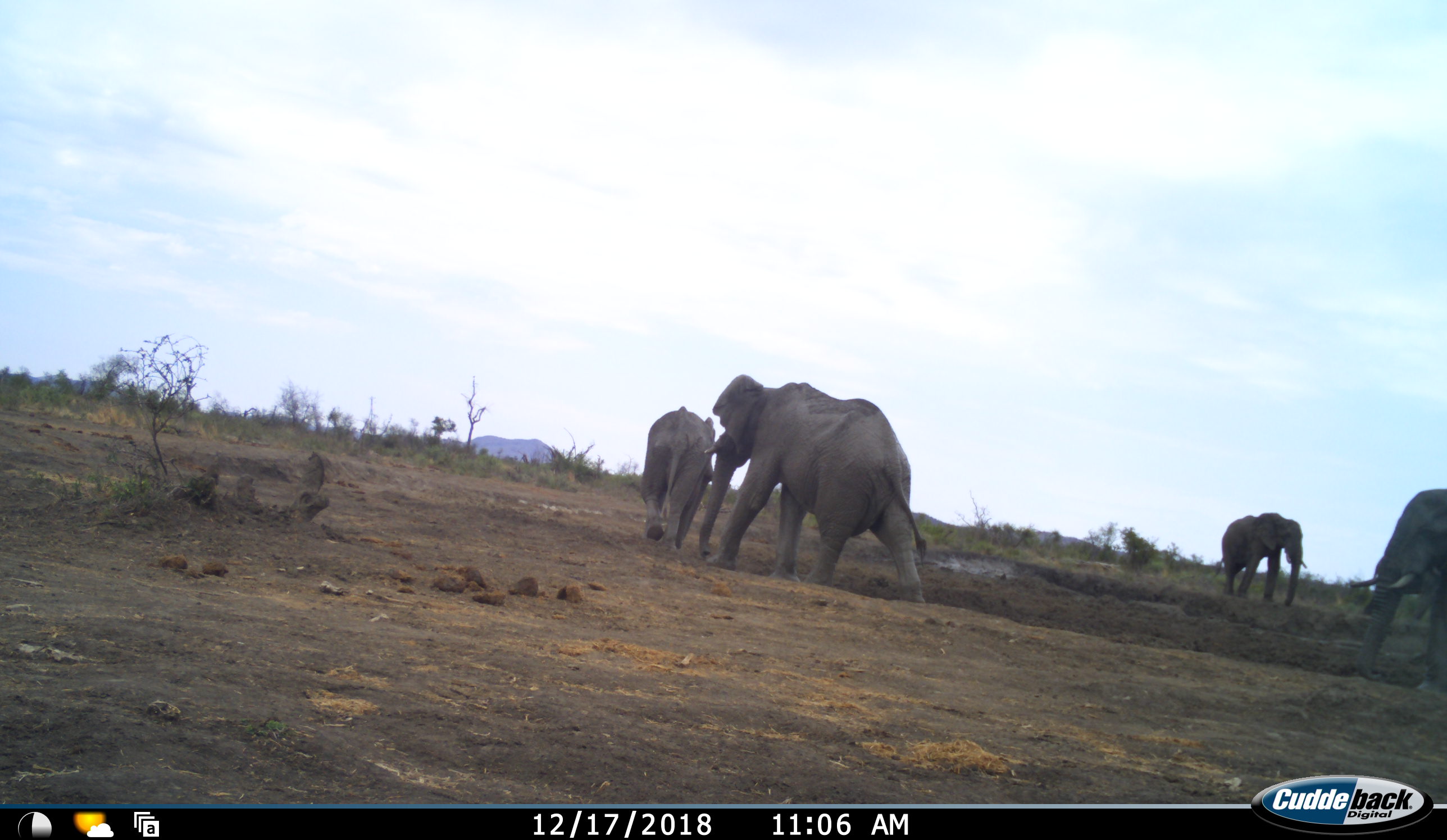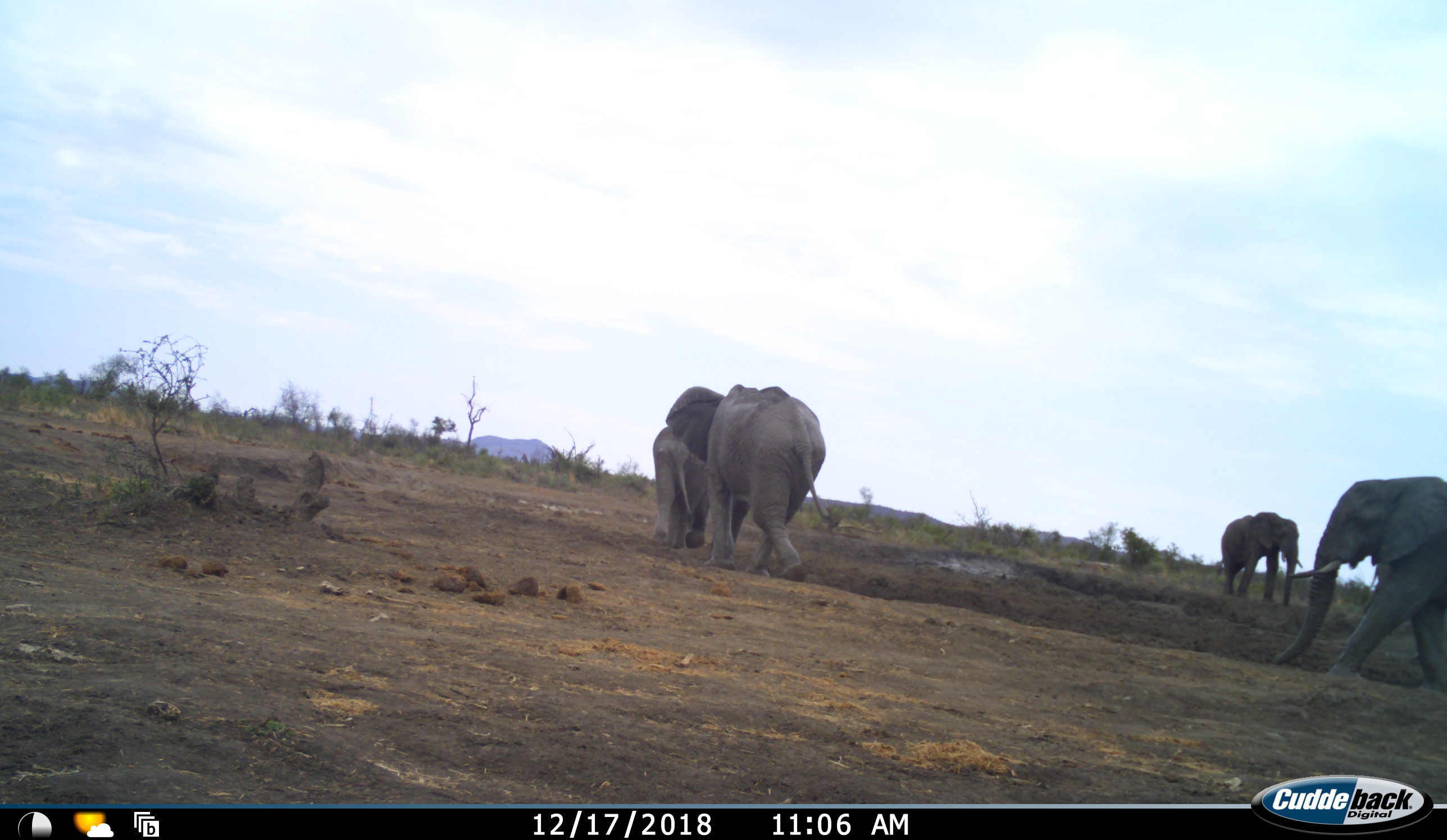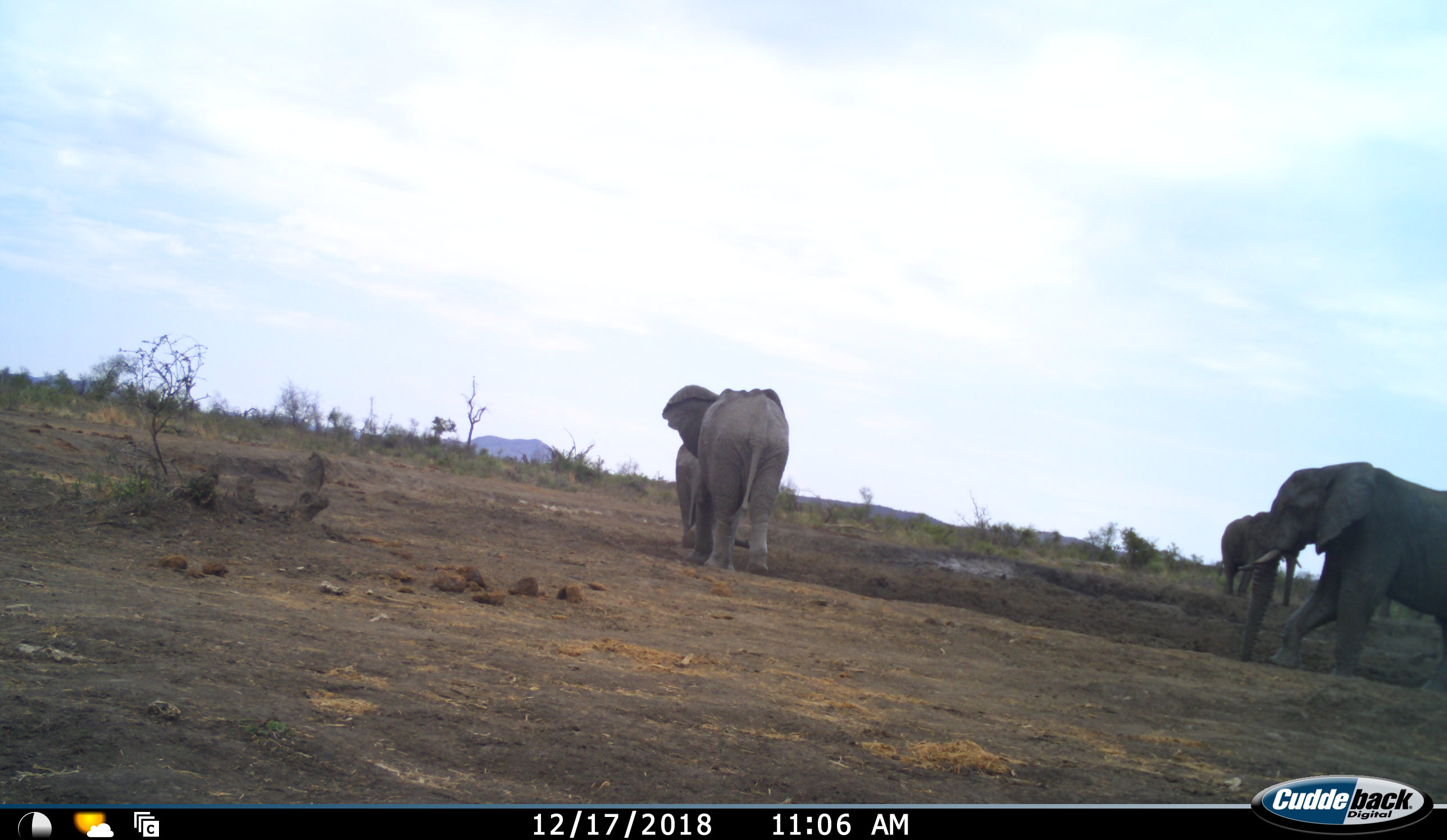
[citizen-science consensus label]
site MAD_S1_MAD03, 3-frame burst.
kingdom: Animalia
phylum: Chordata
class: Mammalia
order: Proboscidea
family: Elephantidae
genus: Loxodonta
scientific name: Loxodonta africana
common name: african bush elephant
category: elephant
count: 4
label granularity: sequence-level